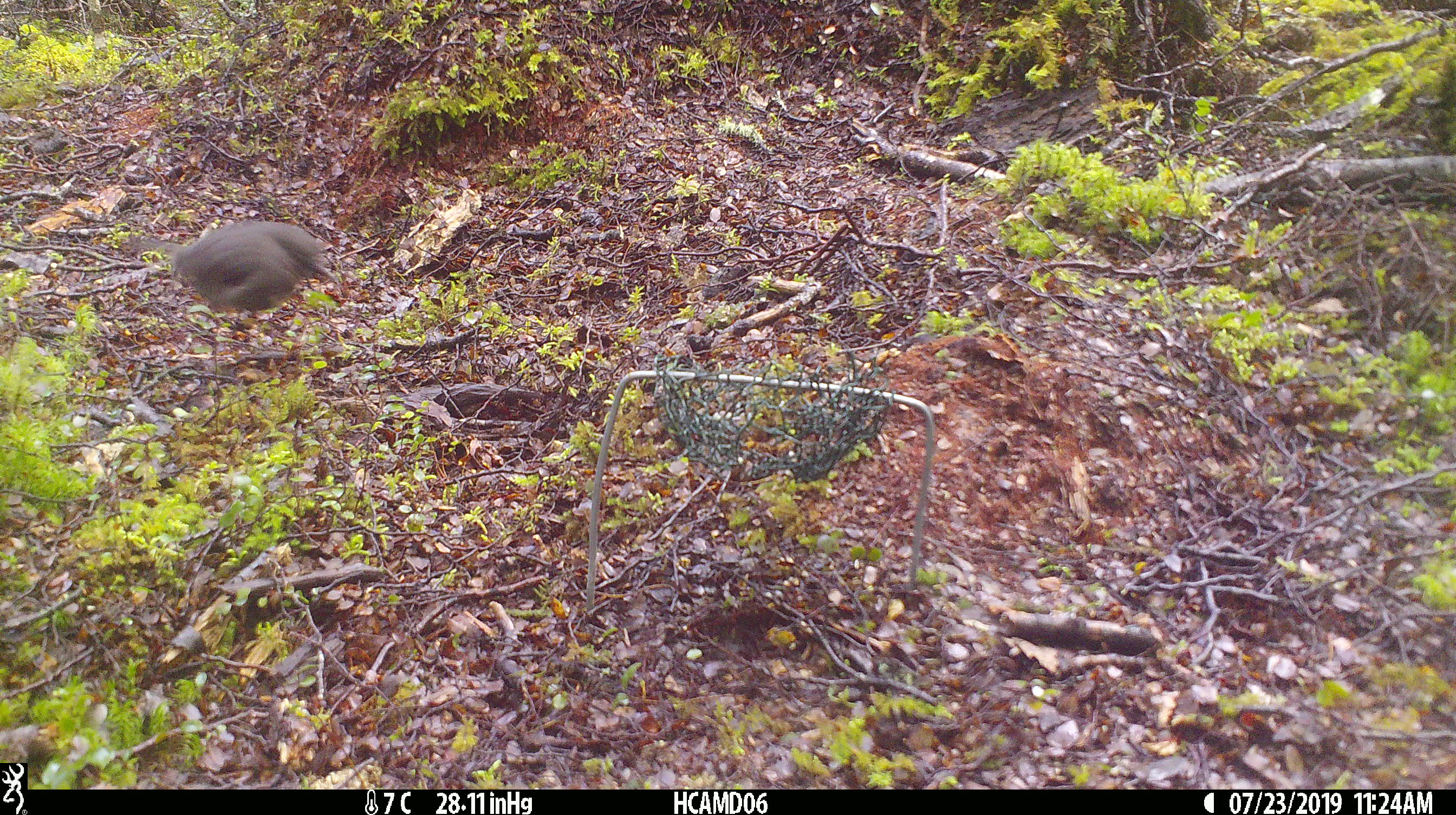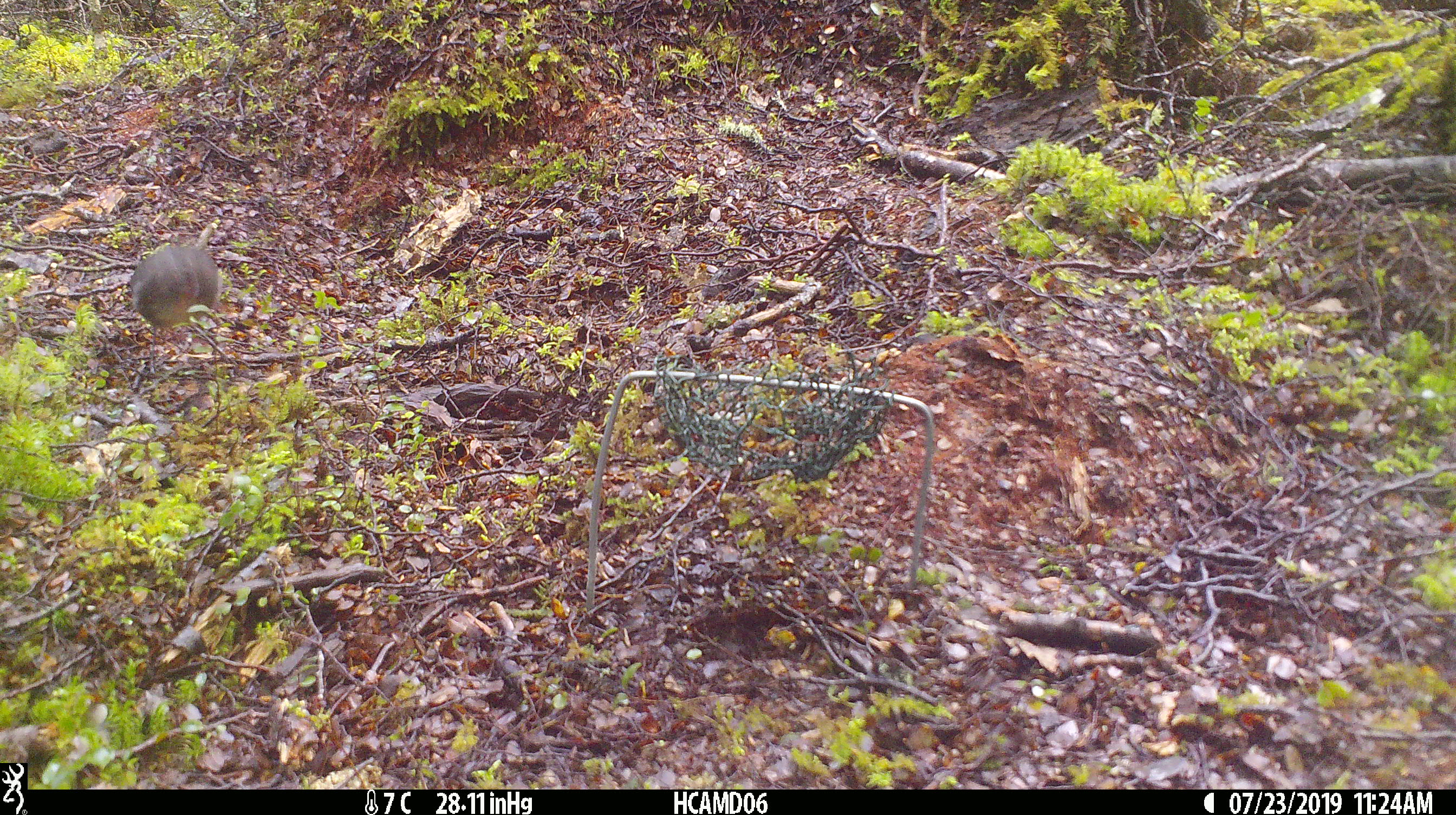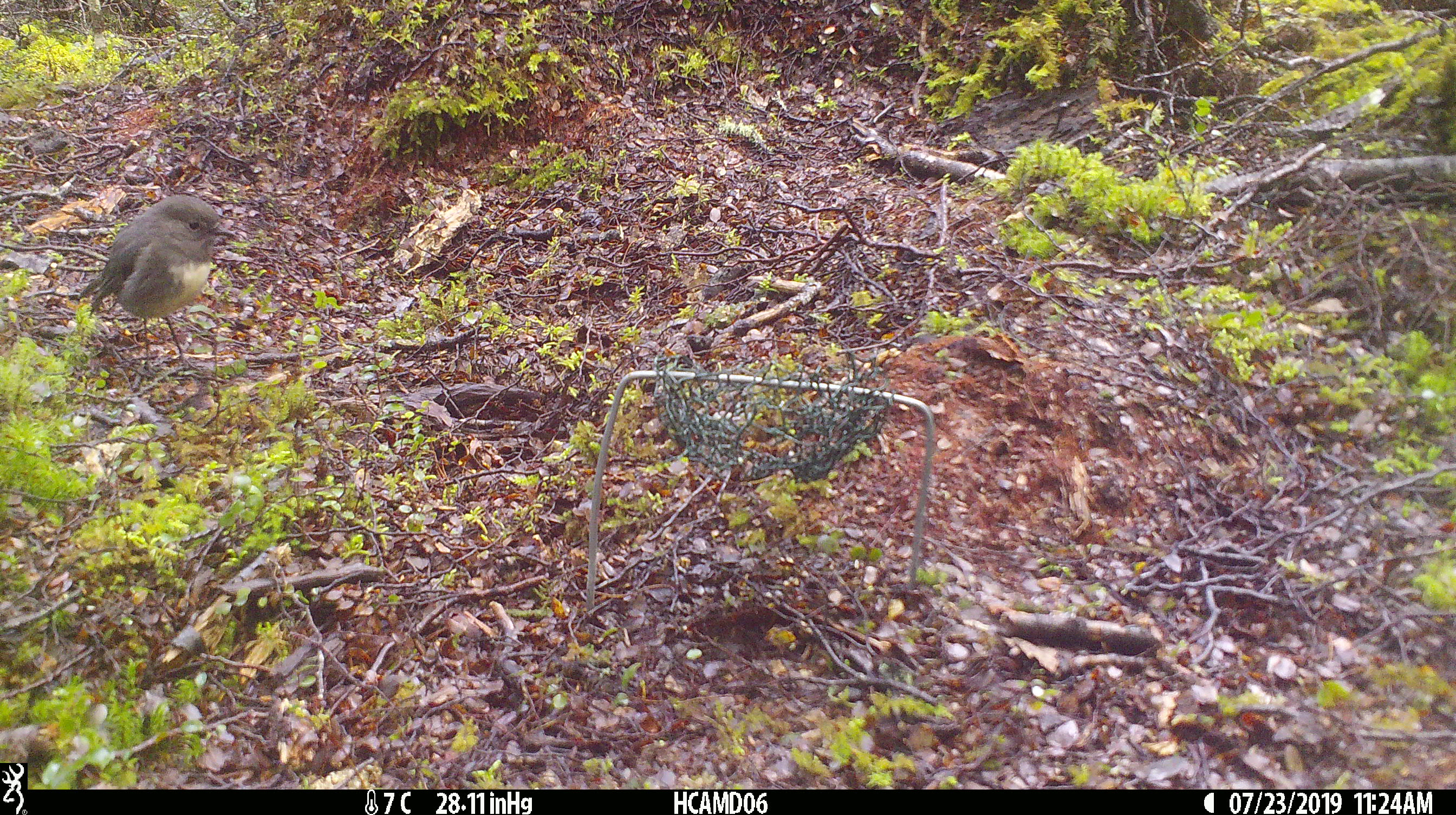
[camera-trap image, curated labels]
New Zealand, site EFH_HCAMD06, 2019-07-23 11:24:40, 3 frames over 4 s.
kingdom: Animalia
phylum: Chordata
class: Aves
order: Passeriformes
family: Petroicidae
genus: Petroica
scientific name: Petroica australis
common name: new zealand robin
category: robin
Robin (new zealand robin) (Petroica australis).